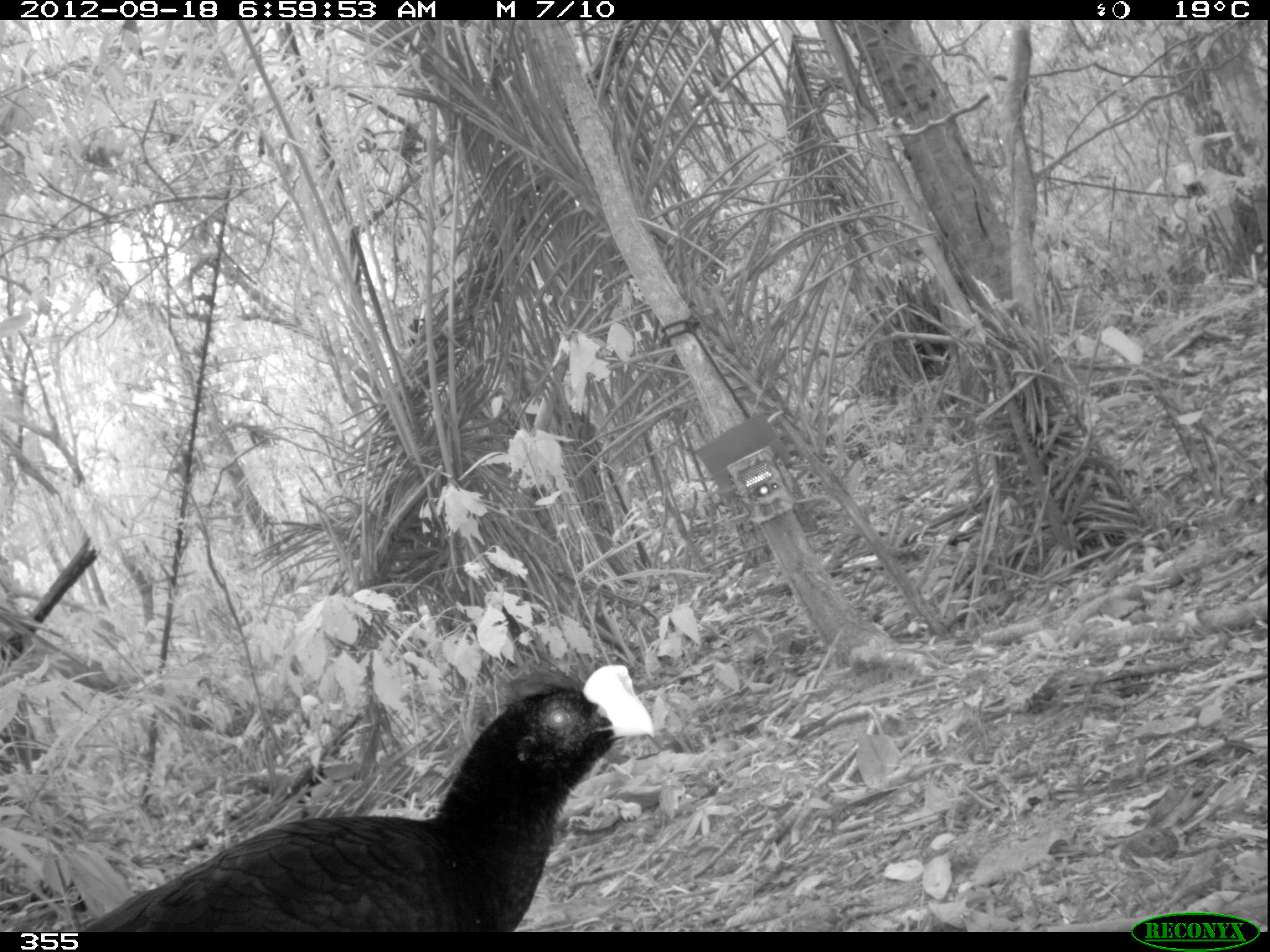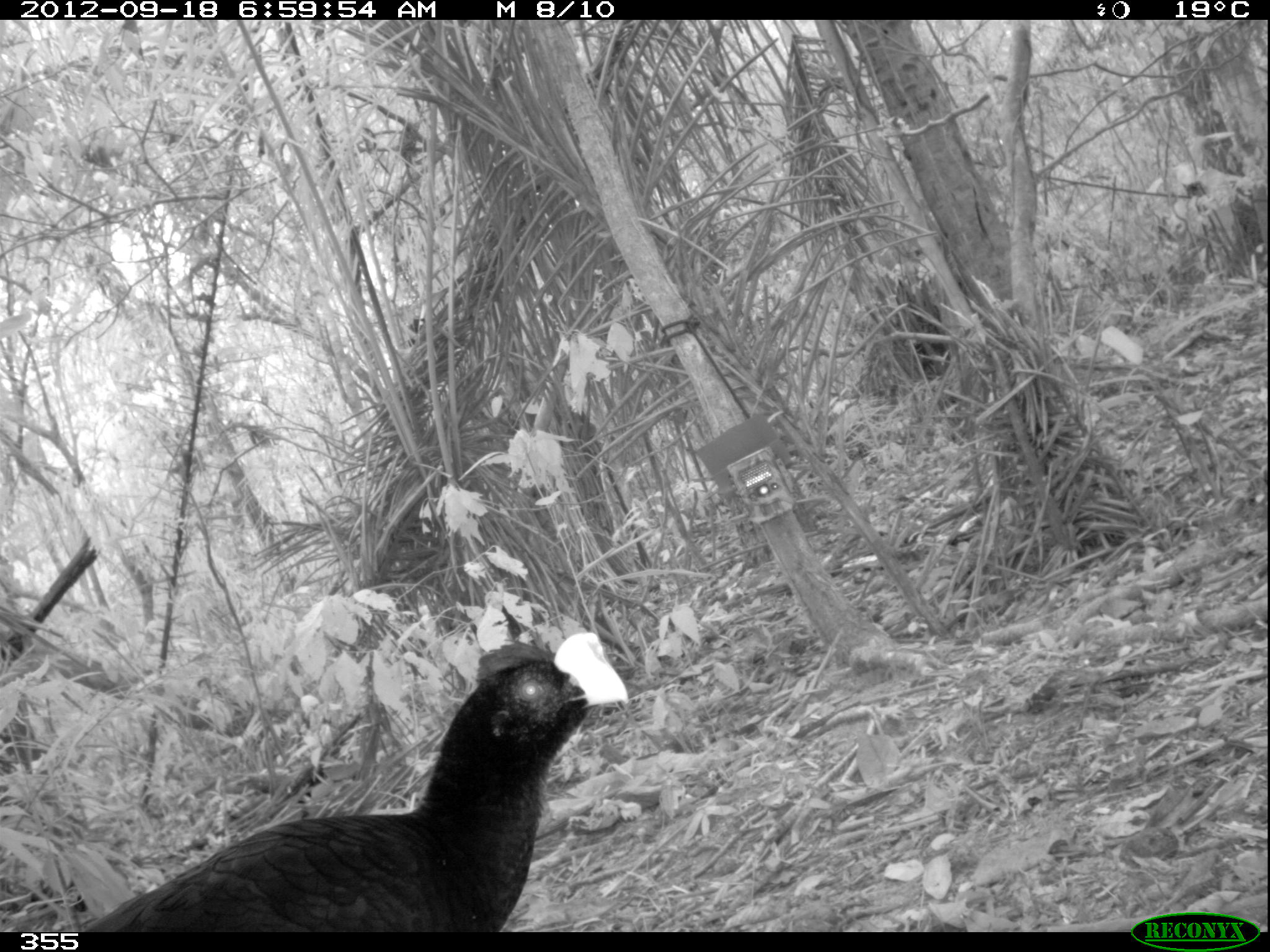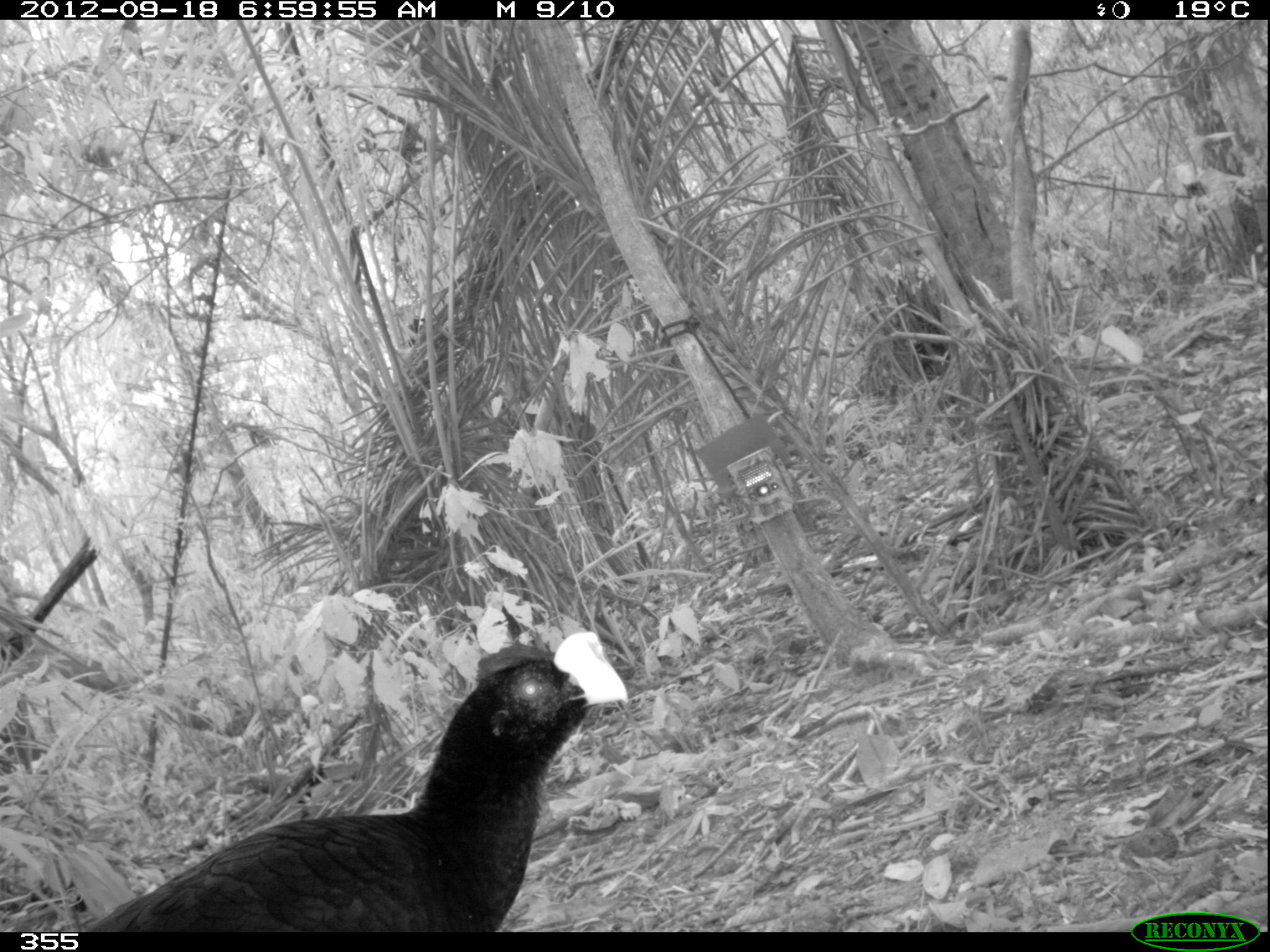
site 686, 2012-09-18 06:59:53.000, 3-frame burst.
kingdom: Animalia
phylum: Chordata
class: Aves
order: Galliformes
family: Cracidae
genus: Mitu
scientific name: Mitu tuberosum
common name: razor-billed curassow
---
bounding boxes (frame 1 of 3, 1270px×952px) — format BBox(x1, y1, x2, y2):
mitu tuberosum: BBox(78, 661, 651, 935)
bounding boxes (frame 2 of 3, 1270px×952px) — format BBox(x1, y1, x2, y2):
mitu tuberosum: BBox(78, 626, 635, 931)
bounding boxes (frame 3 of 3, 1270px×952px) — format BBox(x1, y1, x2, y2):
mitu tuberosum: BBox(78, 627, 633, 931)